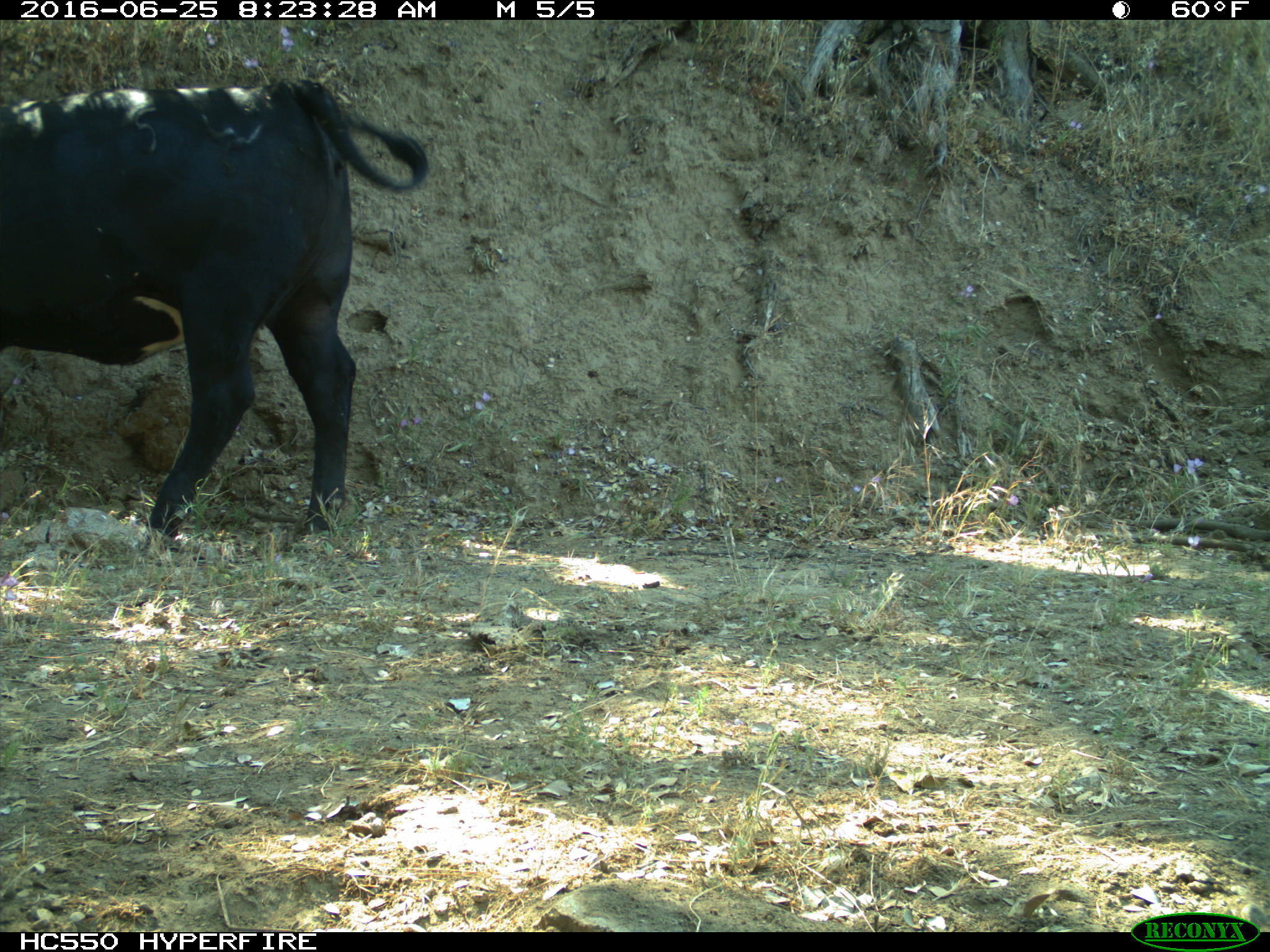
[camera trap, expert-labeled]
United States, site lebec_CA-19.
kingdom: Animalia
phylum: Chordata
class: Mammalia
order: Artiodactyla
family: Bovidae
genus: Bos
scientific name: Bos taurus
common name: domestic cow